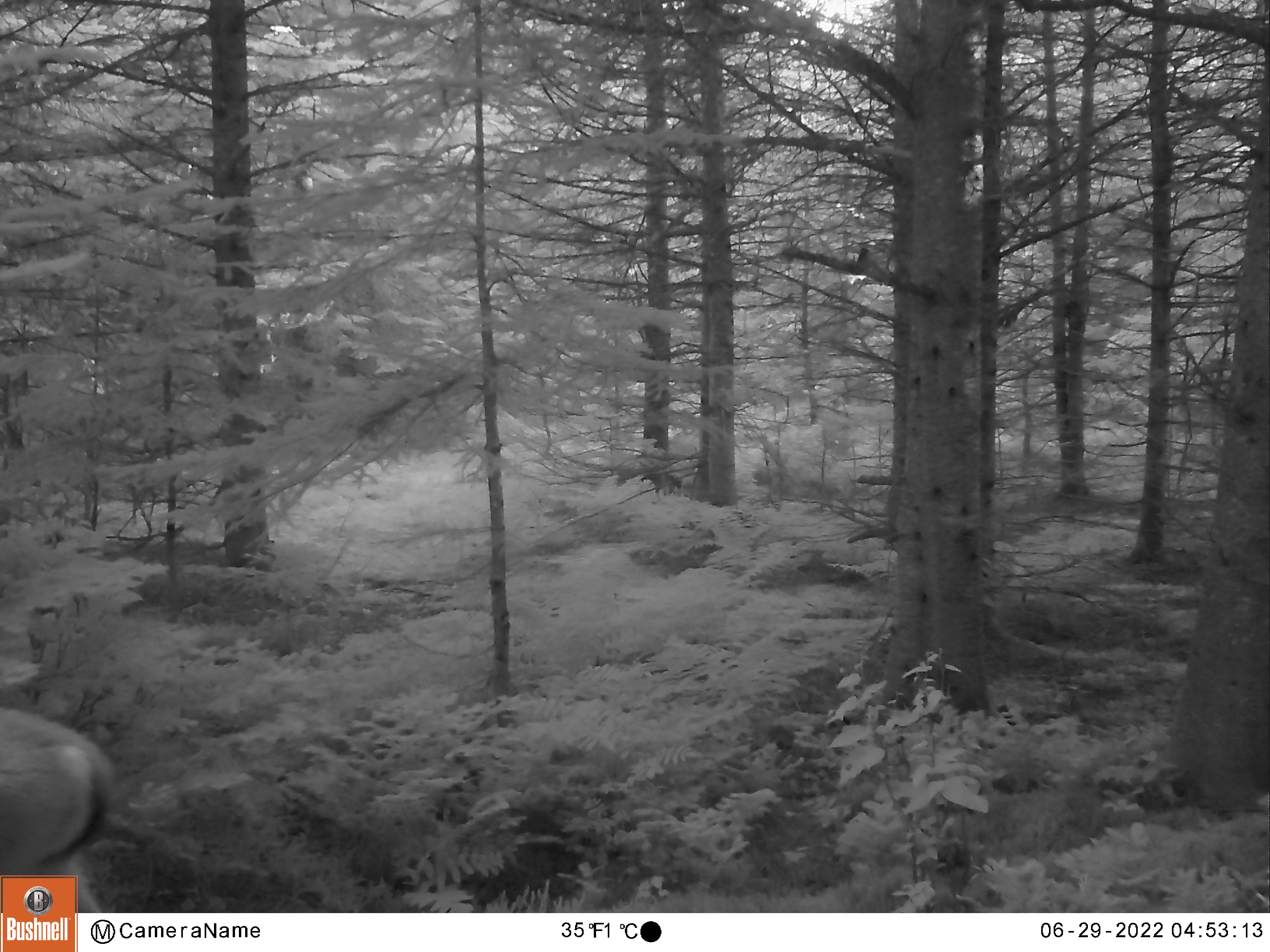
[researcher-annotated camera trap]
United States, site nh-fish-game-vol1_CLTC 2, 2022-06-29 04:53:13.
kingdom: Animalia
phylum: Chordata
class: Mammalia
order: Artiodactyla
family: Cervidae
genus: Odocoileus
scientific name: Odocoileus virginianus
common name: white-tailed deer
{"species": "white-tailed deer (Odocoileus virginianus)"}